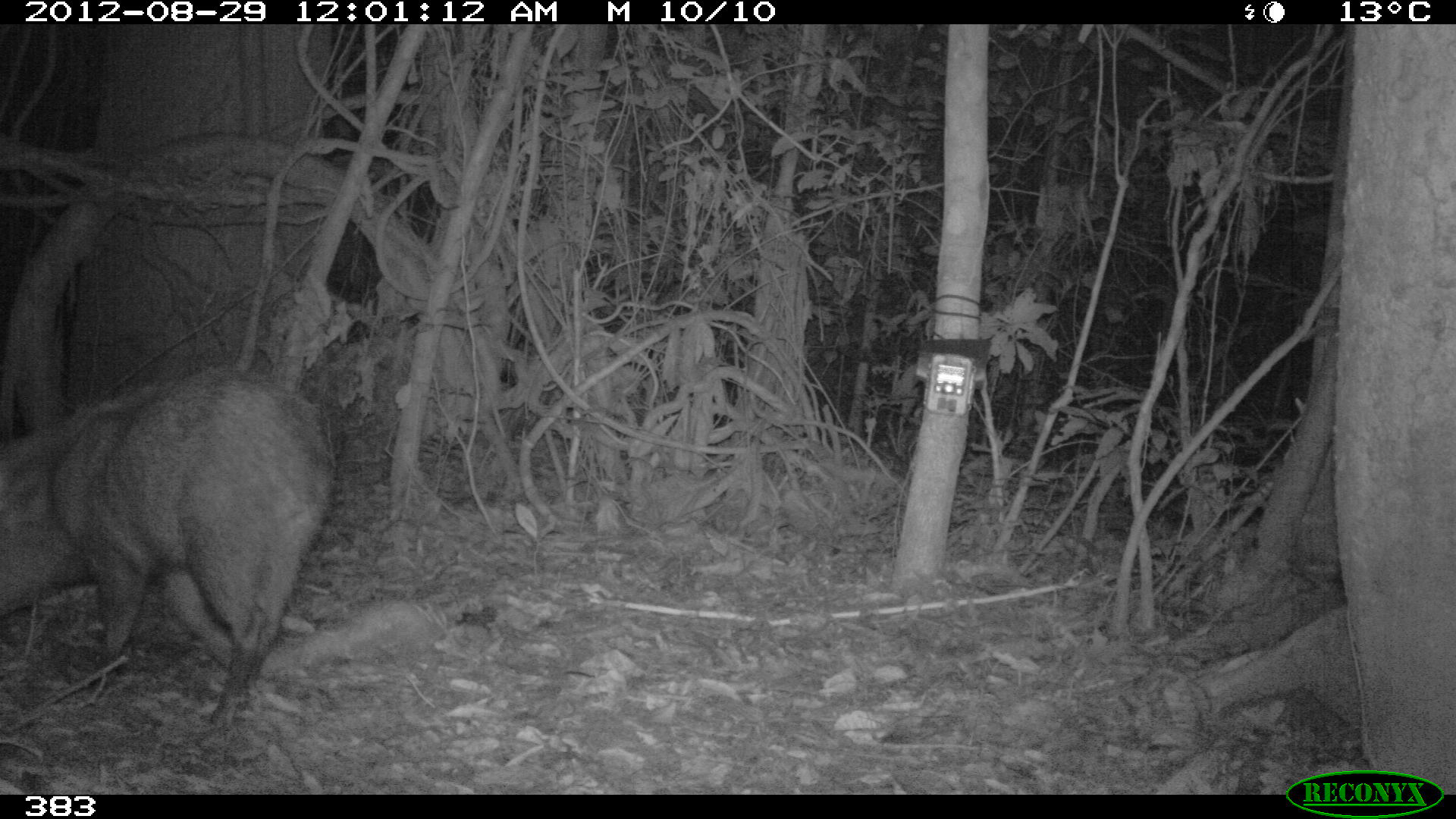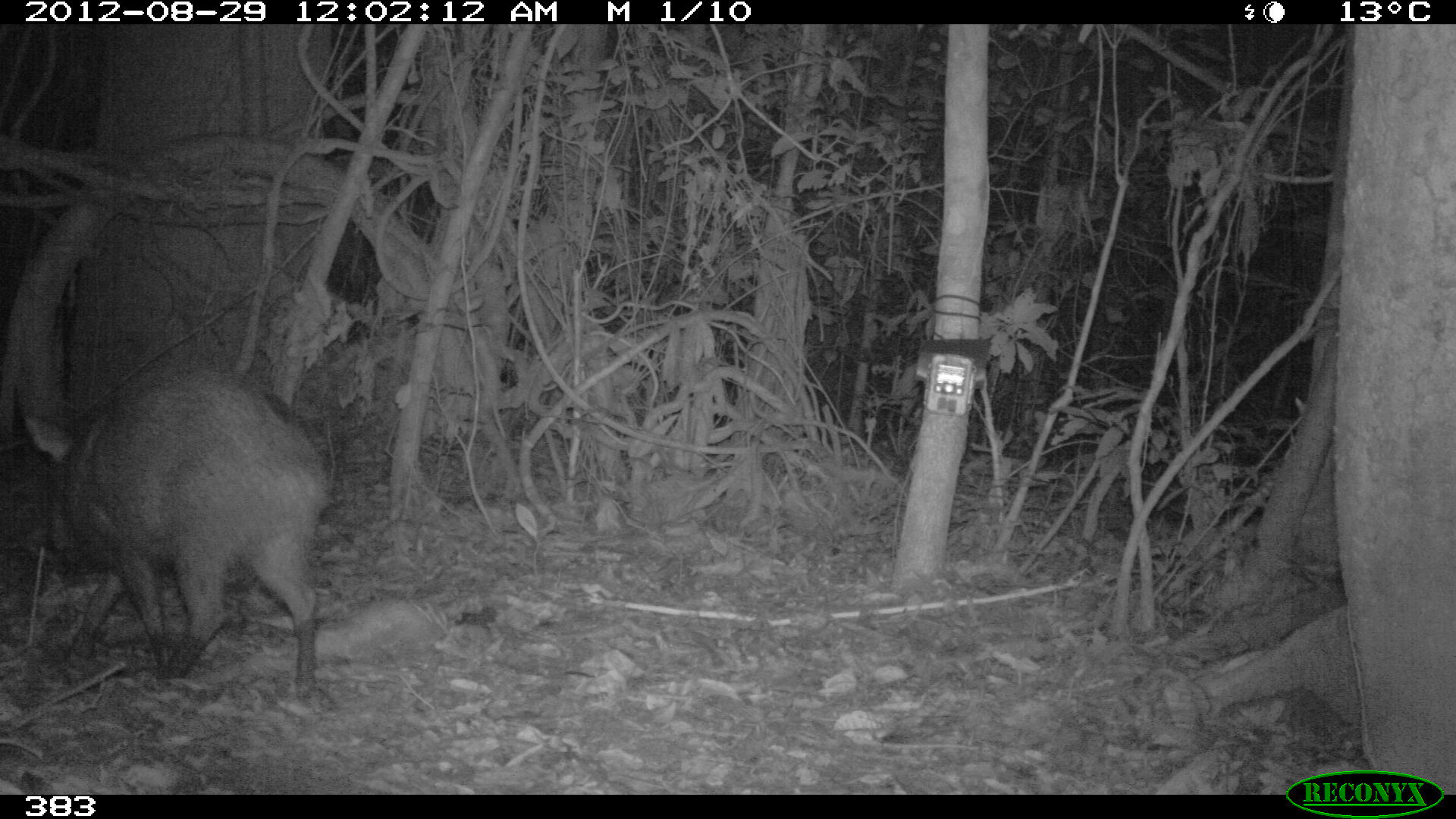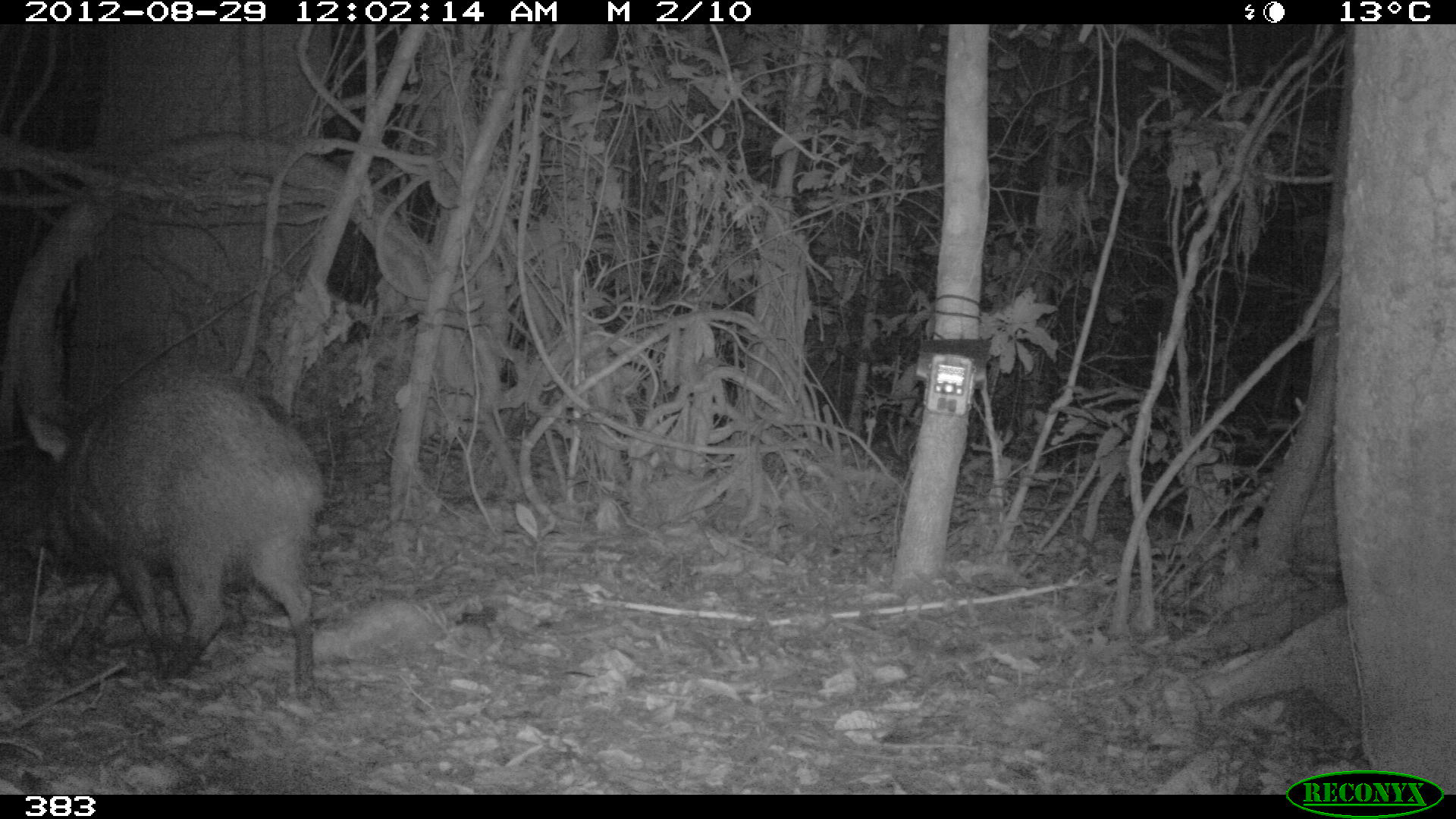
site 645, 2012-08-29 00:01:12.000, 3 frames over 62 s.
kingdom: Animalia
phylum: Chordata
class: Mammalia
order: Artiodactyla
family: Tayassuidae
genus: Pecari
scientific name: Pecari tajacu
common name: collared peccary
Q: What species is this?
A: Pecari tajacu (collared peccary).